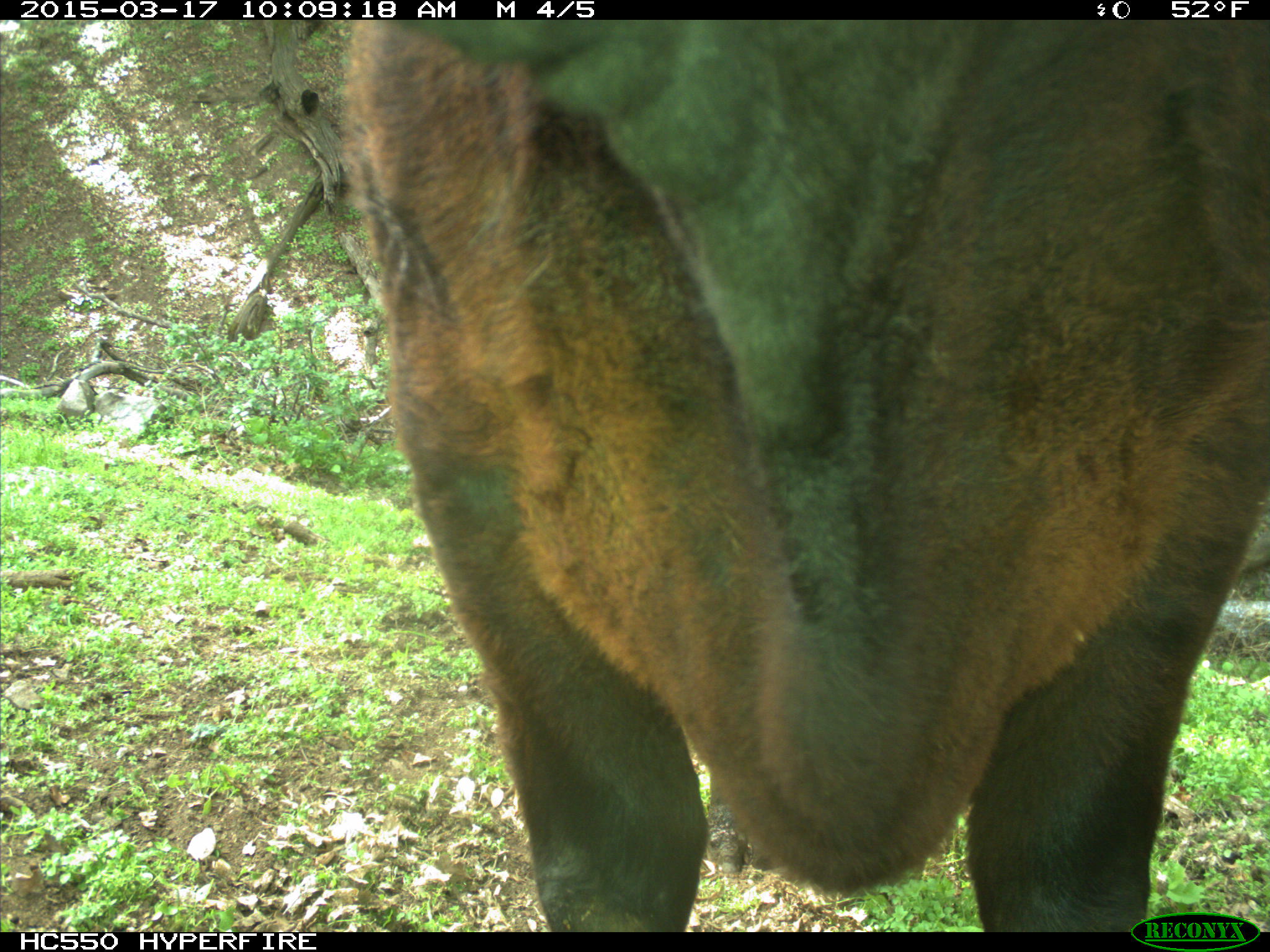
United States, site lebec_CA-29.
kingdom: Animalia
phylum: Chordata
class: Mammalia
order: Artiodactyla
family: Bovidae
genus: Bos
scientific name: Bos taurus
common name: domestic cow